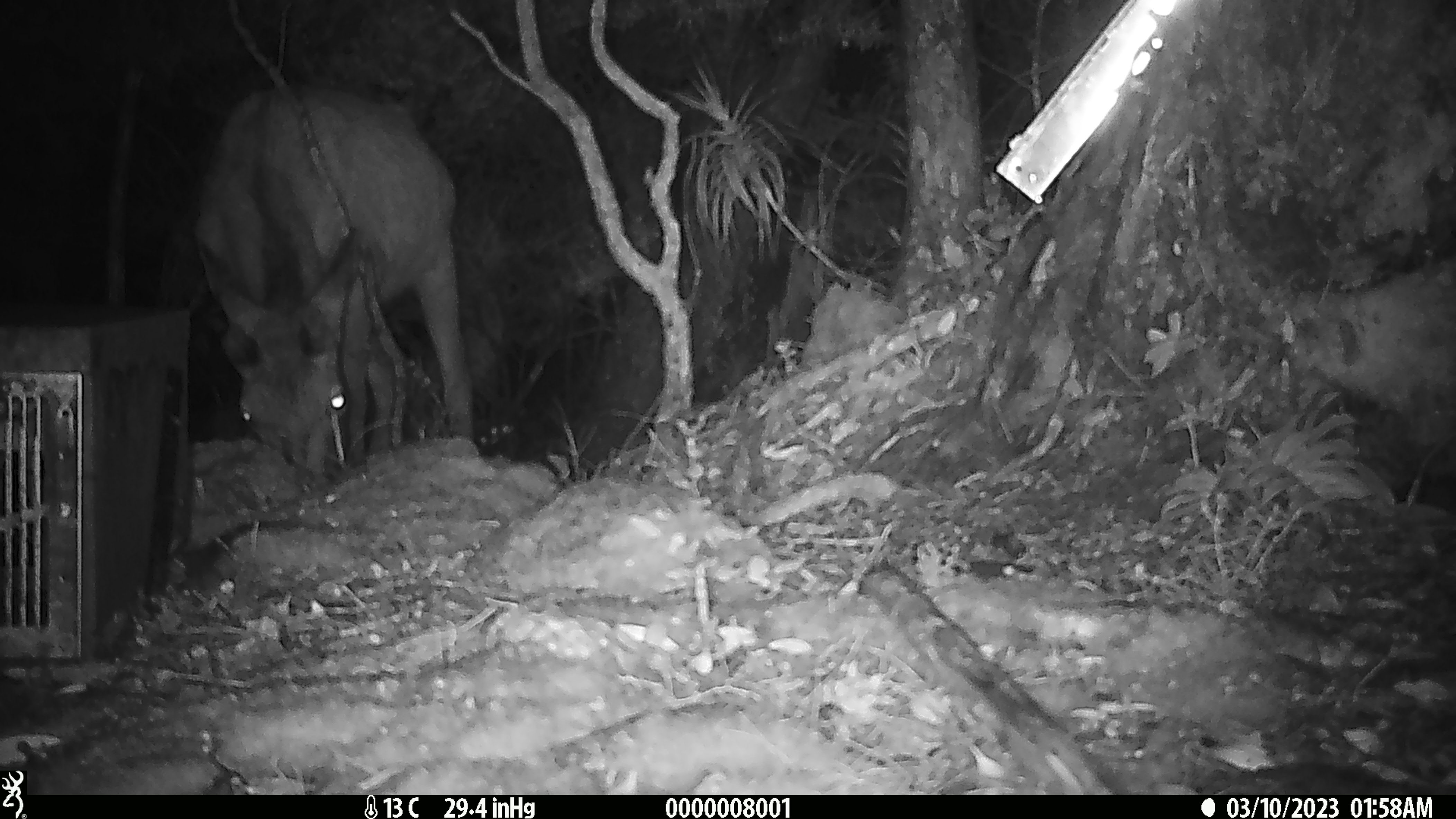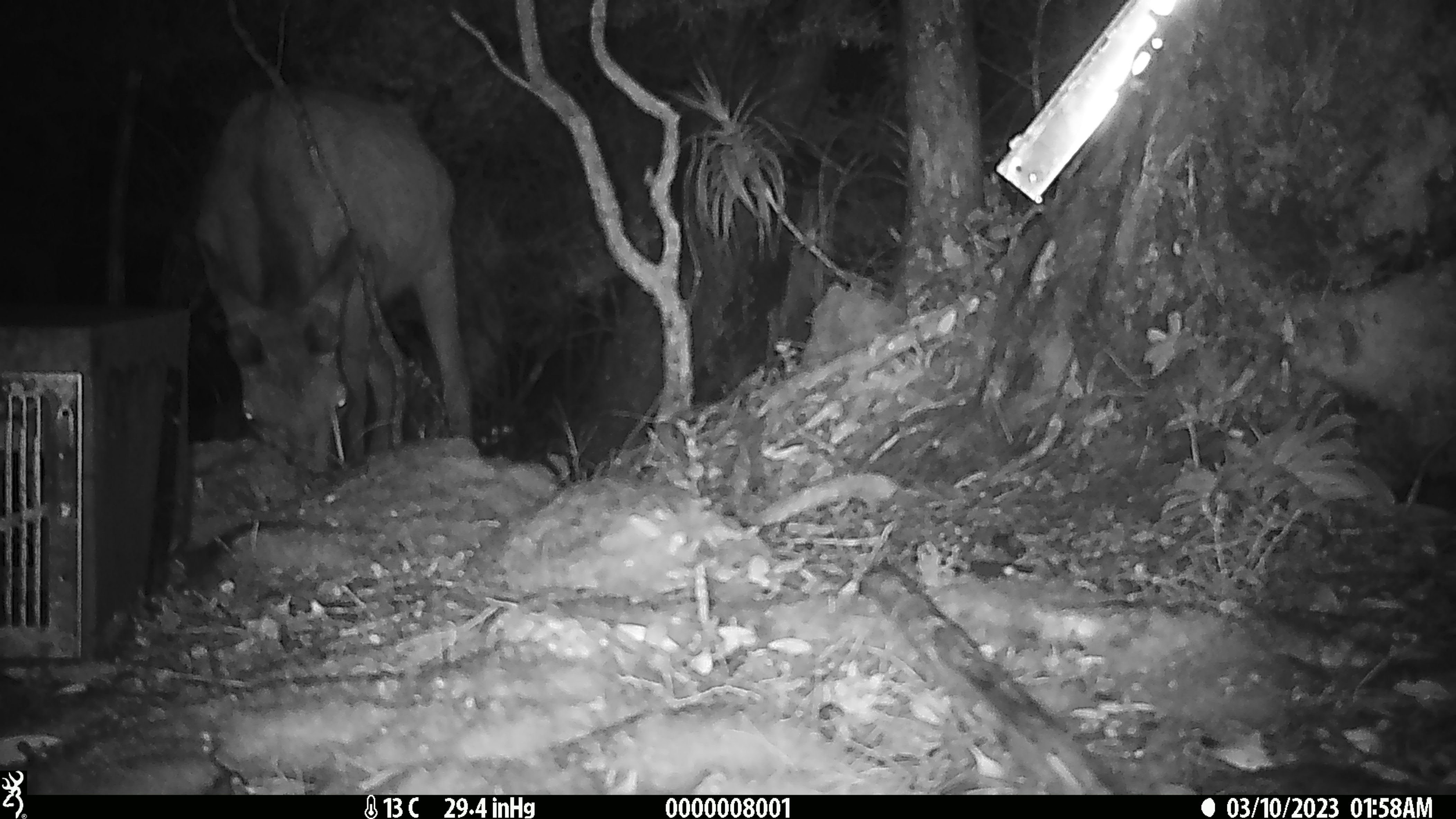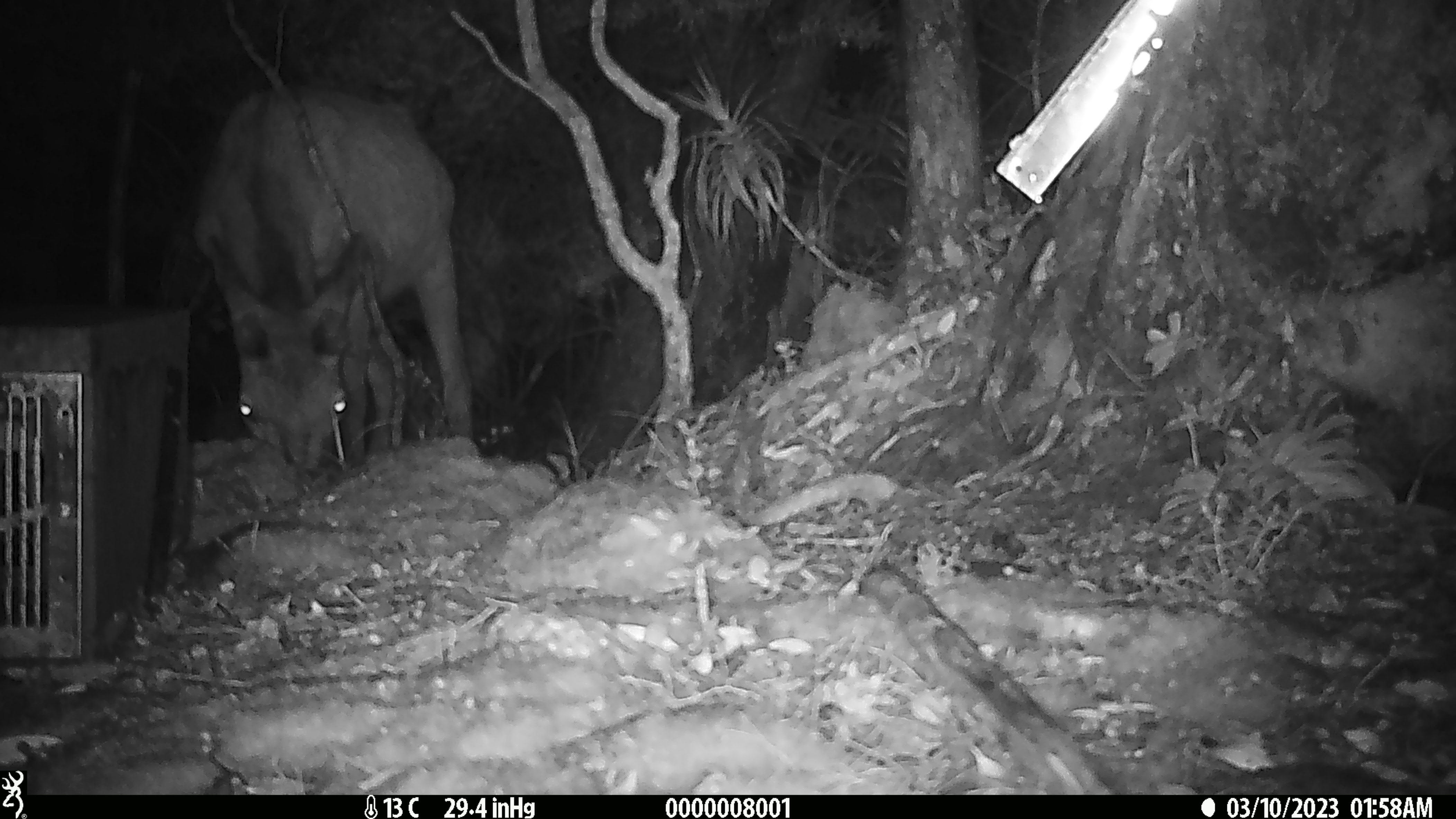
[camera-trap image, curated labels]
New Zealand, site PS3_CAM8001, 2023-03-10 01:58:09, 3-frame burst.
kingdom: Animalia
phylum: Chordata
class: Mammalia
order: Artiodactyla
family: Cervidae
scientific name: Cervidae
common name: deer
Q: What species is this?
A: Deer (Cervidae).